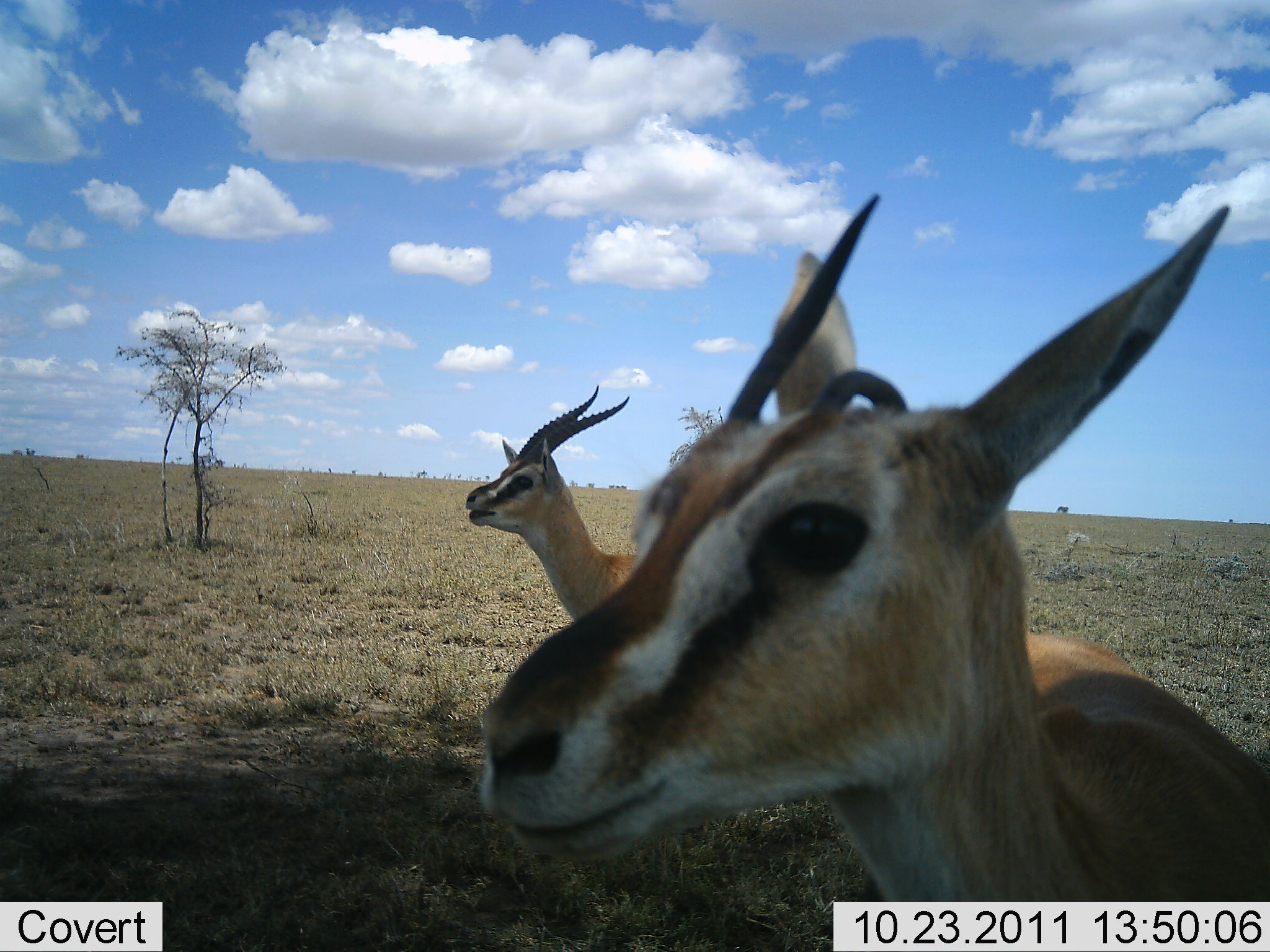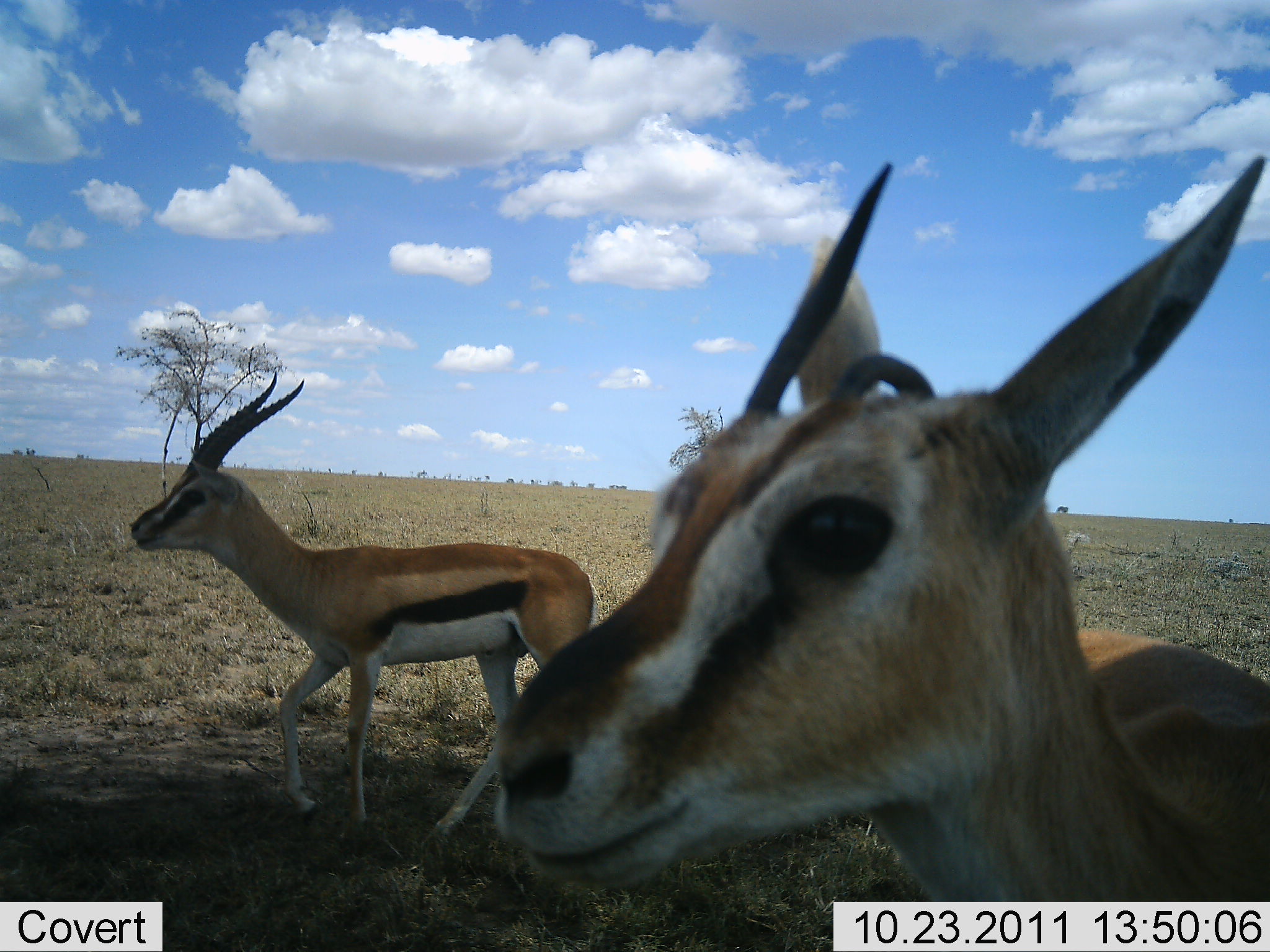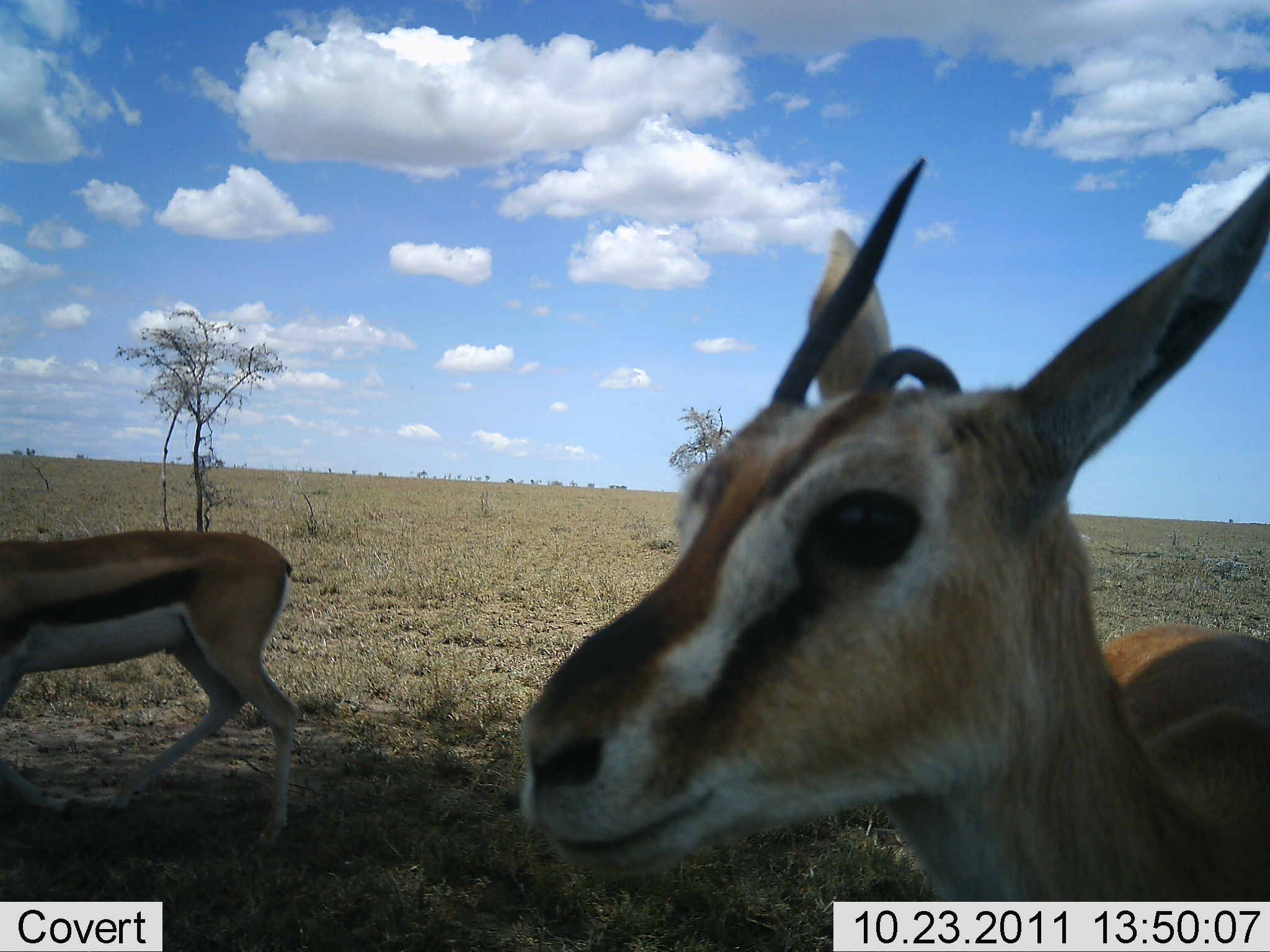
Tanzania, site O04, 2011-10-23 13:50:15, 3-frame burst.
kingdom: Animalia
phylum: Chordata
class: Mammalia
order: Artiodactyla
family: Bovidae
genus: Eudorcas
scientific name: Eudorcas thomsonii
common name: thomson's gazelle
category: gazellethomsons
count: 2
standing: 61%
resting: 6%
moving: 78%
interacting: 6%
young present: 0%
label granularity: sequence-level